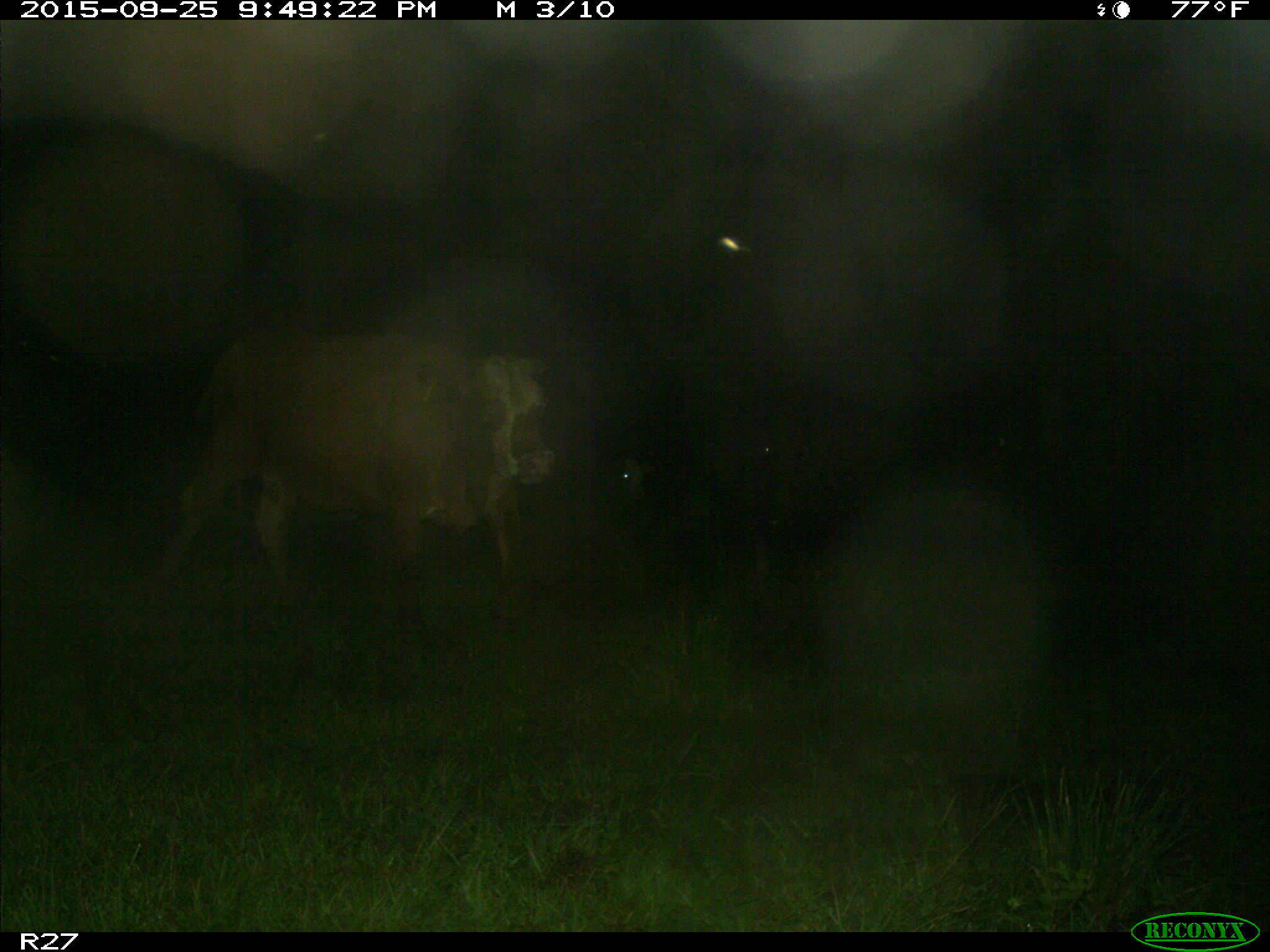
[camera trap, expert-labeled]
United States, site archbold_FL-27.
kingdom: Animalia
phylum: Chordata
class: Mammalia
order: Artiodactyla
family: Bovidae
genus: Bos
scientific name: Bos taurus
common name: domestic cow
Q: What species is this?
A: Bos taurus (domestic cow).